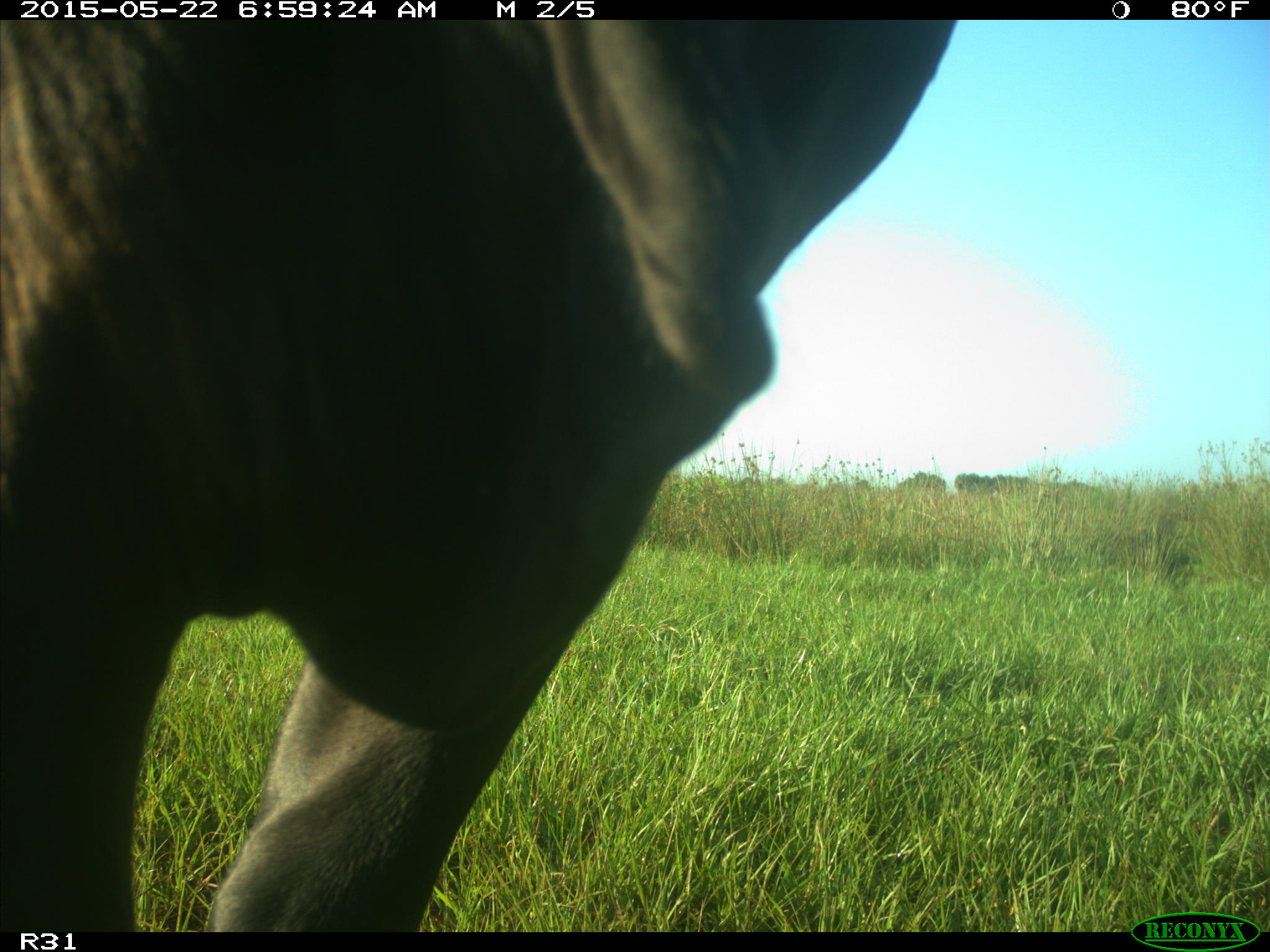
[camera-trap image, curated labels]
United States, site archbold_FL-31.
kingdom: Animalia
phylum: Chordata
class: Mammalia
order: Artiodactyla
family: Bovidae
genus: Bos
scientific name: Bos taurus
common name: domestic cow